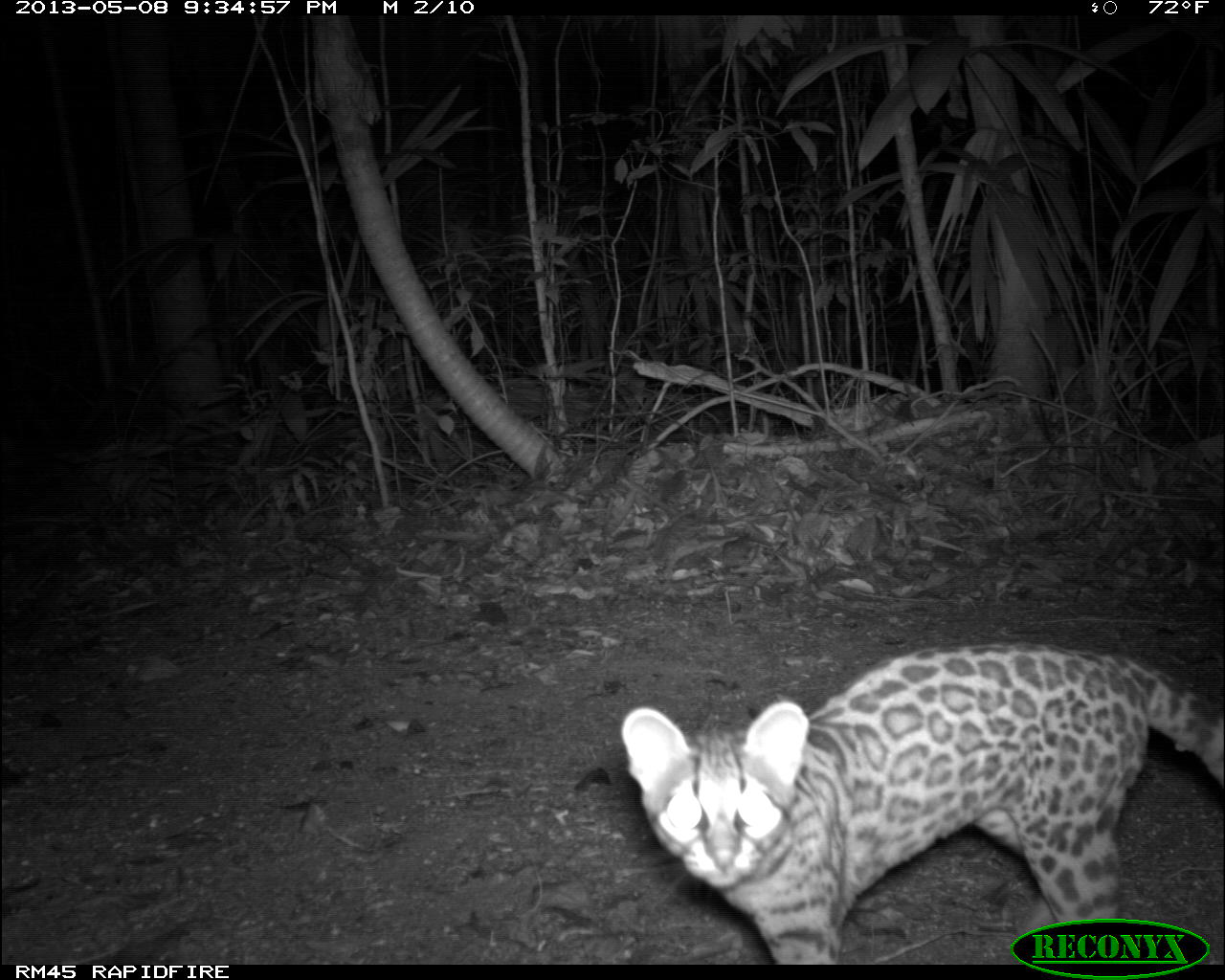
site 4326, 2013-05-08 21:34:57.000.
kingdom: Animalia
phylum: Chordata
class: Mammalia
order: Carnivora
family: Felidae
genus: Leopardus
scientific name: Leopardus wiedii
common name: margay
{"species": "Leopardus wiedii (margay)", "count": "1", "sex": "male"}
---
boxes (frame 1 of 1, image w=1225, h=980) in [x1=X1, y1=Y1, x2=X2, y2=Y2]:
leopardus wiedii: [x1=617, y1=639, x2=1225, y2=965]